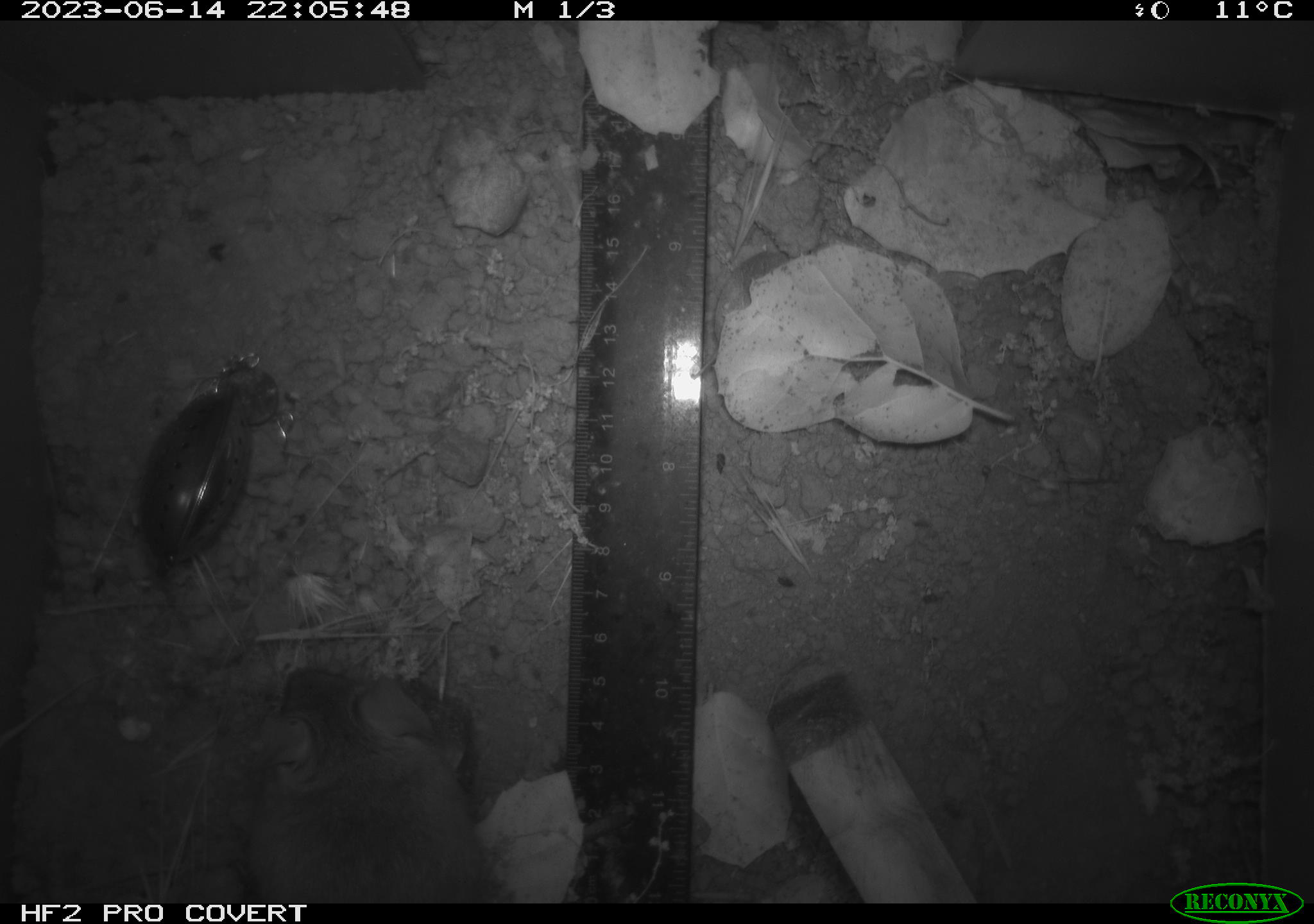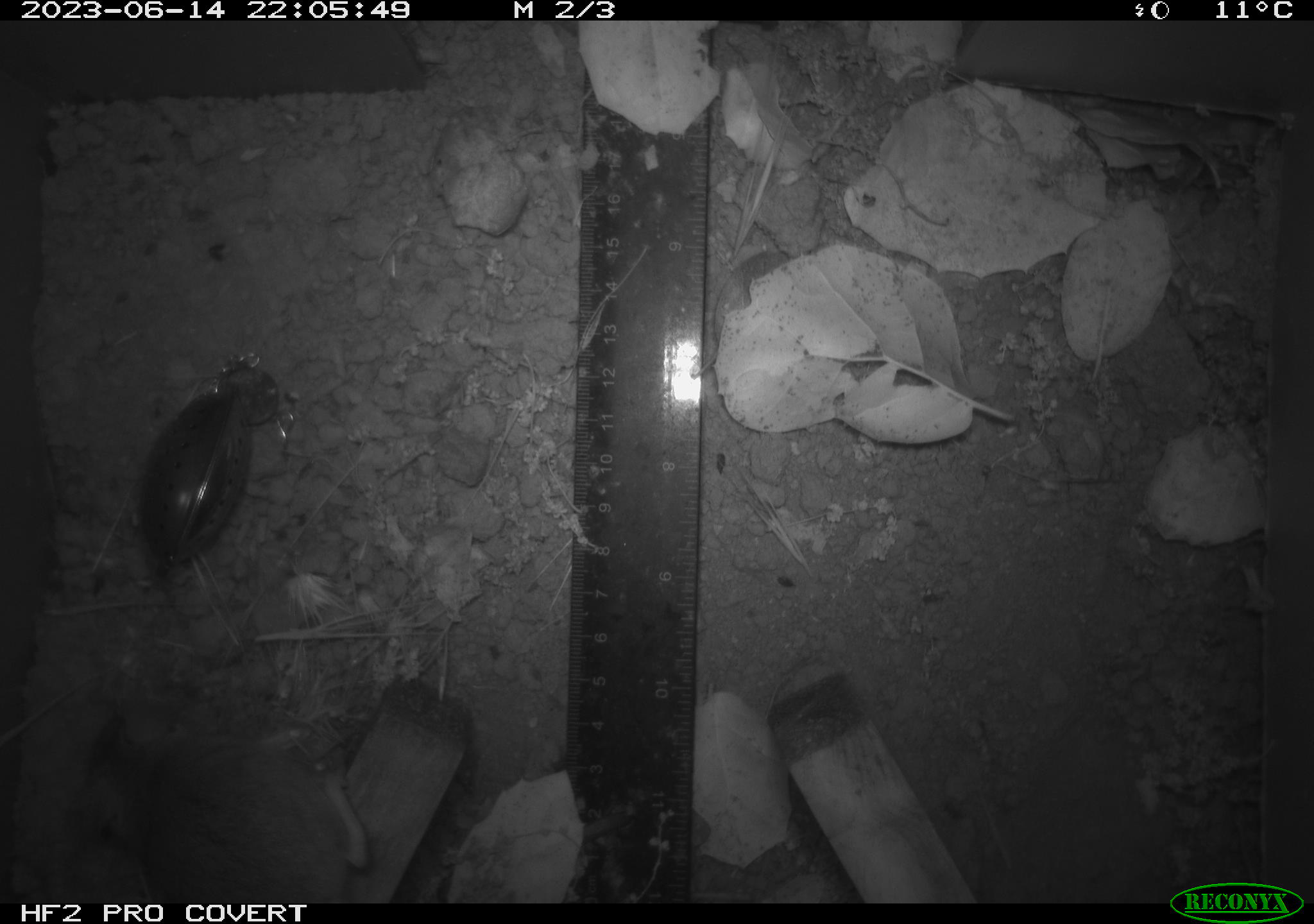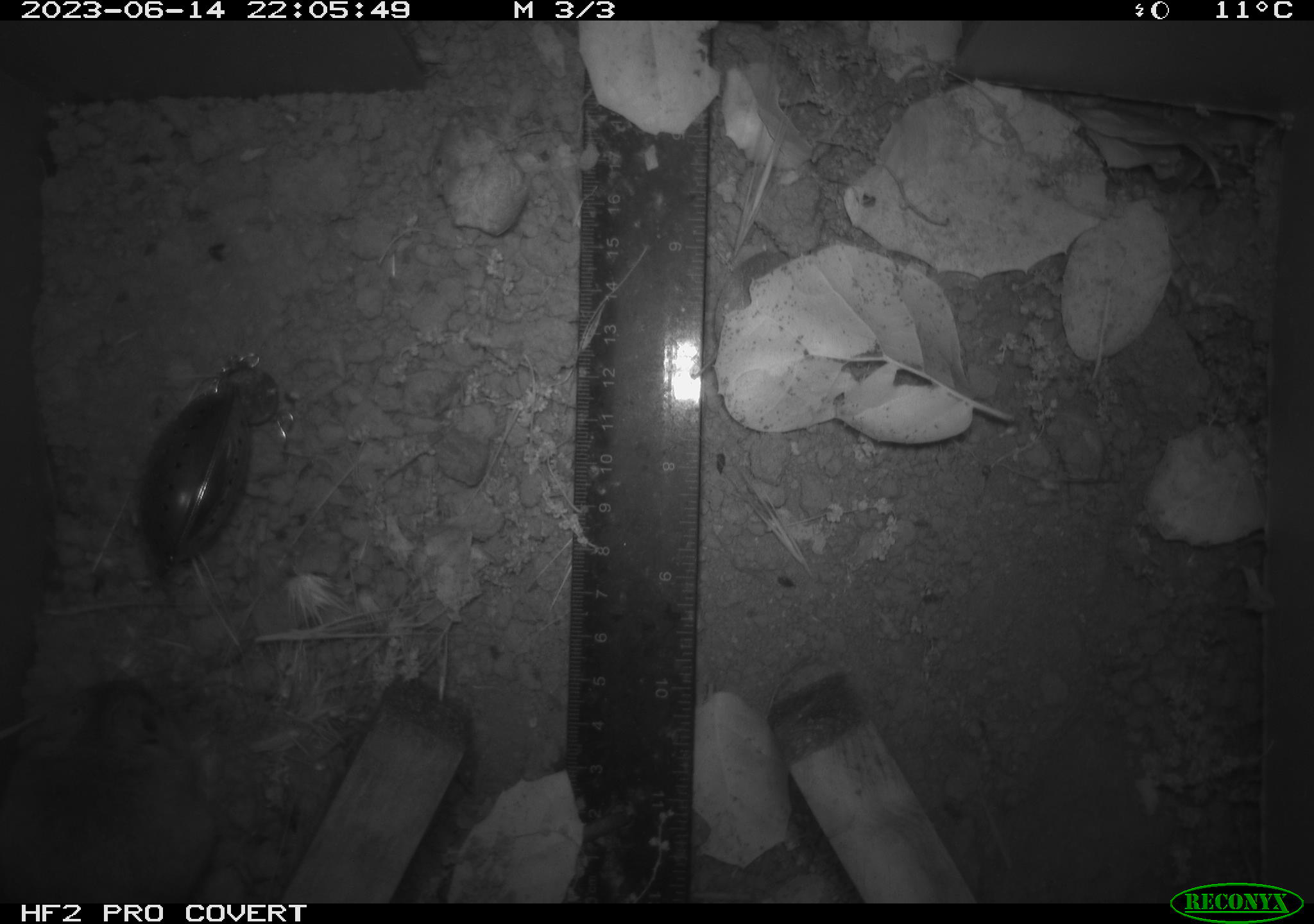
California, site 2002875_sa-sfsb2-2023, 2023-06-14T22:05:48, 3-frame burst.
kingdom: Animalia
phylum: Chordata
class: Mammalia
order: Rodentia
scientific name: Rodentia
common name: mouse species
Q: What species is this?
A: Mouse species (Rodentia).